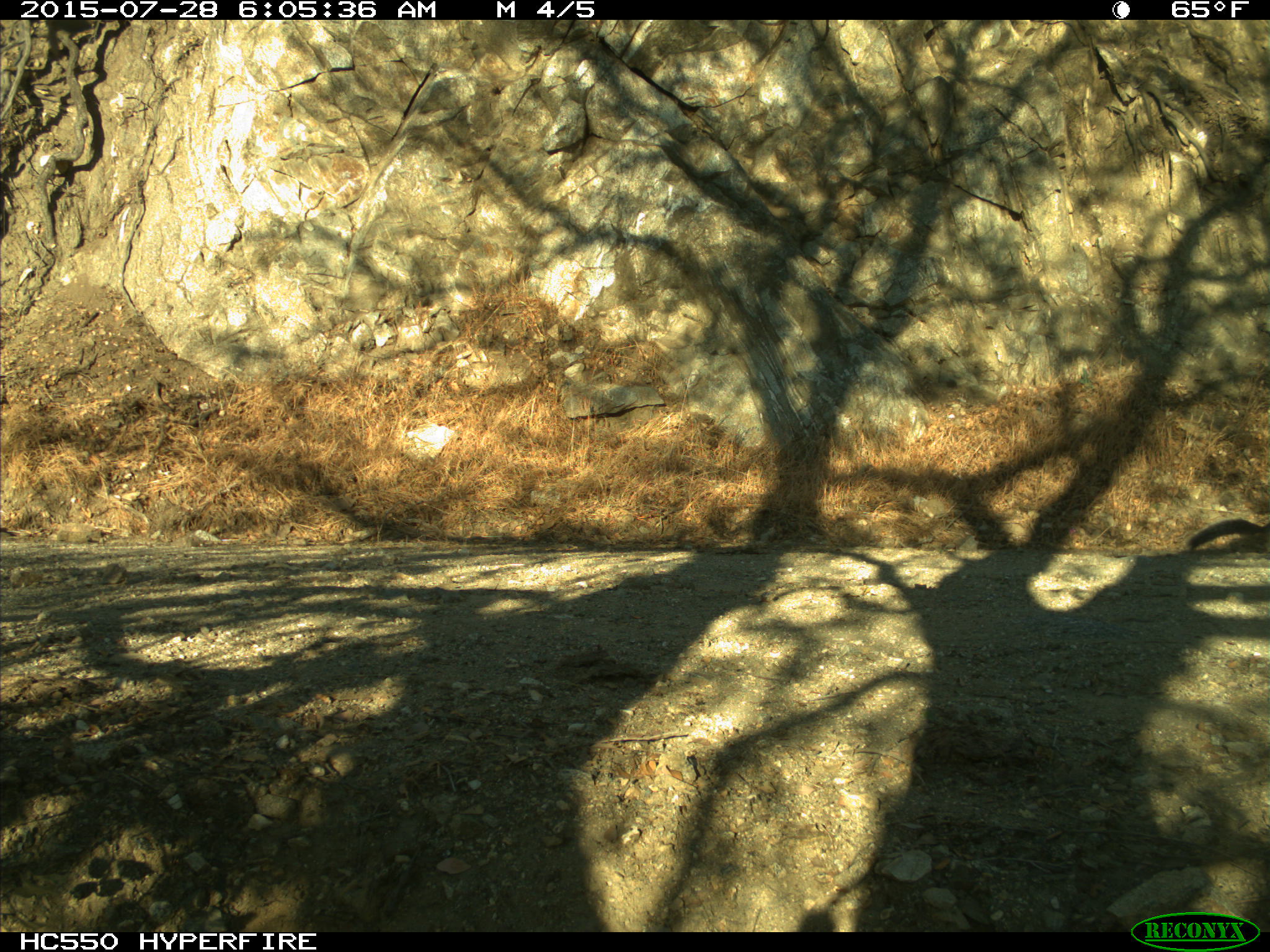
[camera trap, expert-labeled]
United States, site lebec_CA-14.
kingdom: Animalia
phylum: Chordata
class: Mammalia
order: Rodentia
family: Sciuridae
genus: Sciurus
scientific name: Sciurus carolinensis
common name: eastern gray squirrel